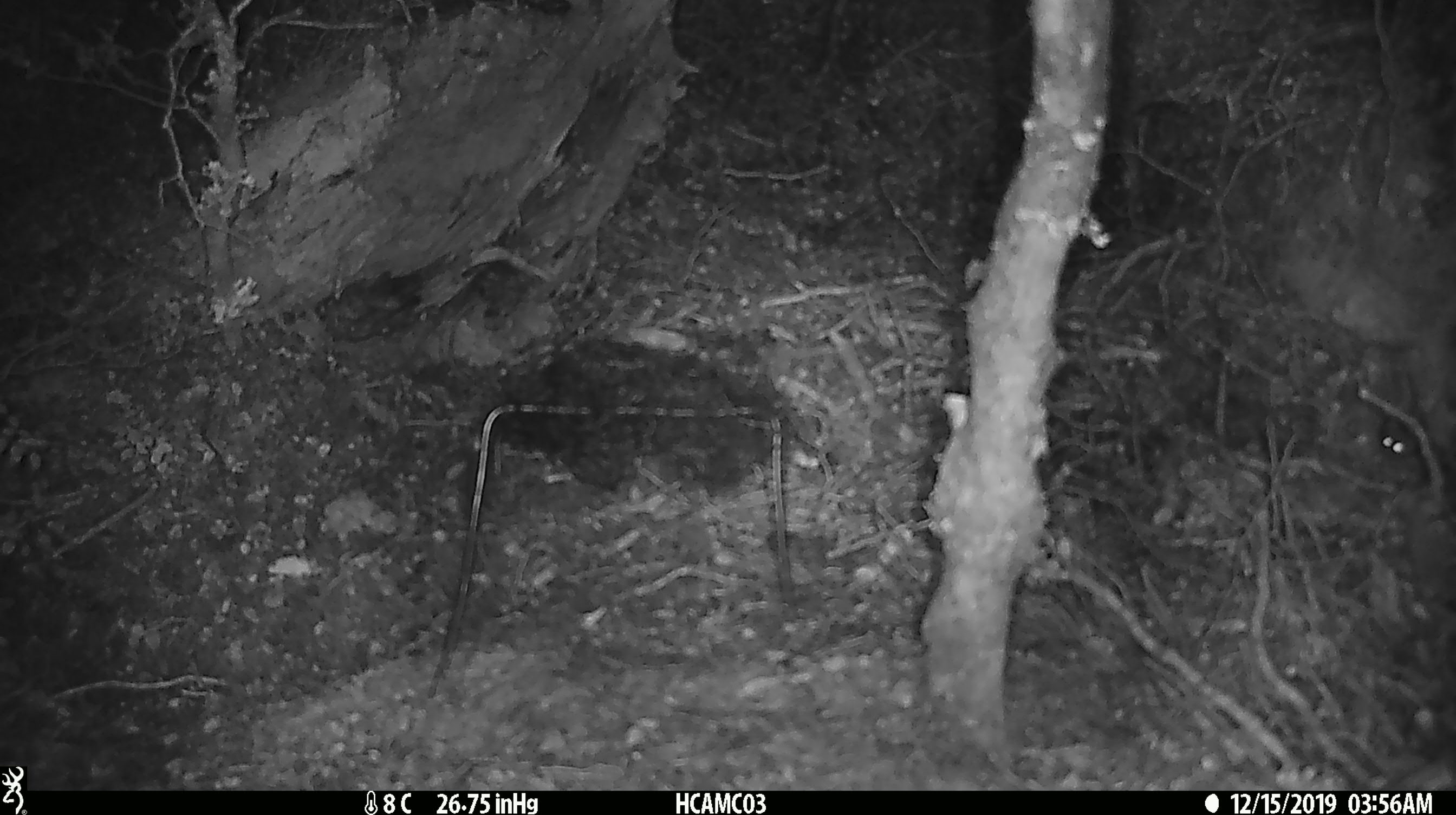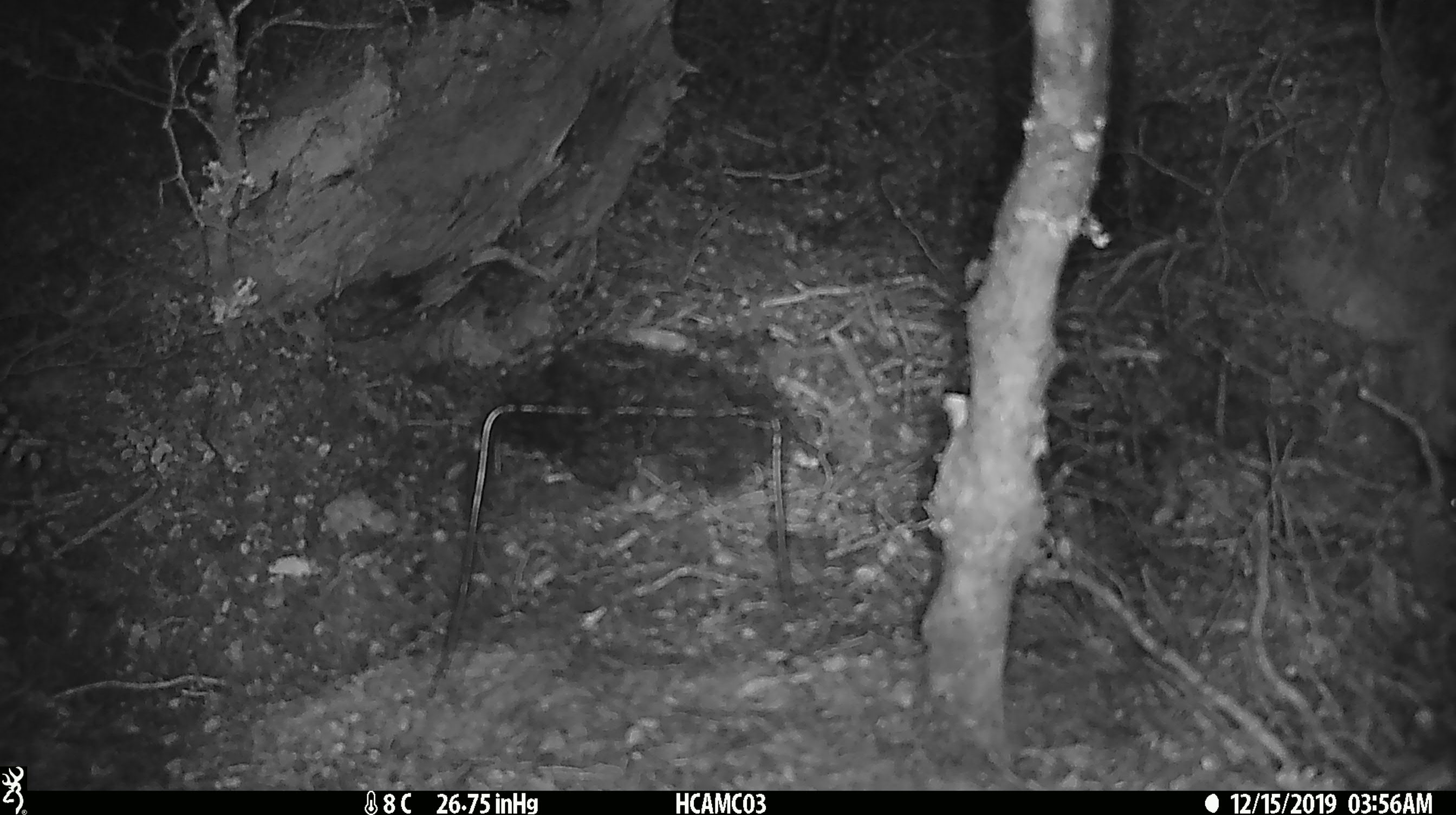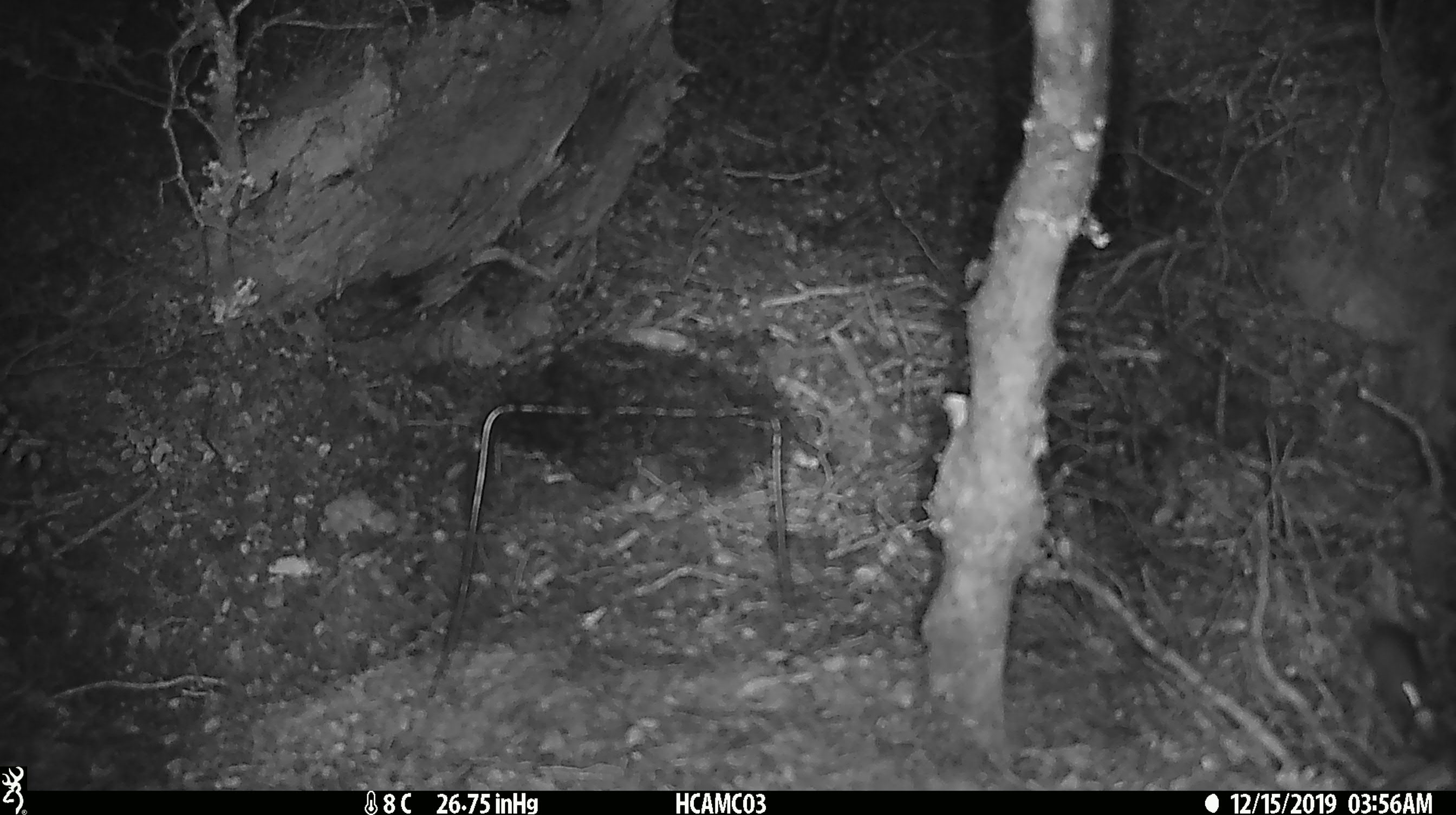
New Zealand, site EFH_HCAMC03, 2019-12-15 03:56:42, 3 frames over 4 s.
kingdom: Animalia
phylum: Chordata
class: Mammalia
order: Rodentia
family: Muridae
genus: Mus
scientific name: Mus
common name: mouse